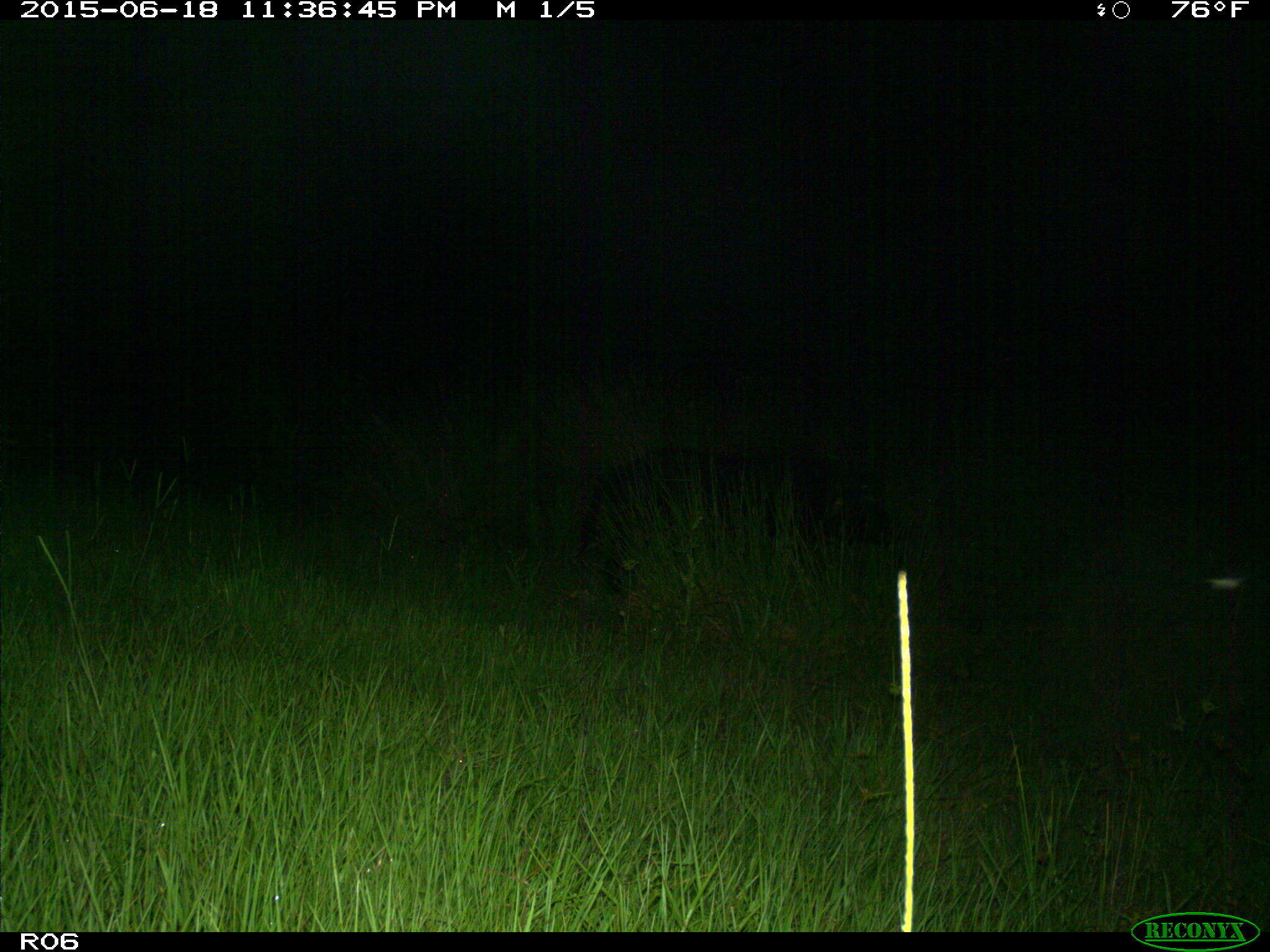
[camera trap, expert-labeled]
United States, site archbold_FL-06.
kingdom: Animalia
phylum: Chordata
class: Mammalia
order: Artiodactyla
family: Suidae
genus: Sus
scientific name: Sus scrofa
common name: wild boar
Sus scrofa (wild boar).